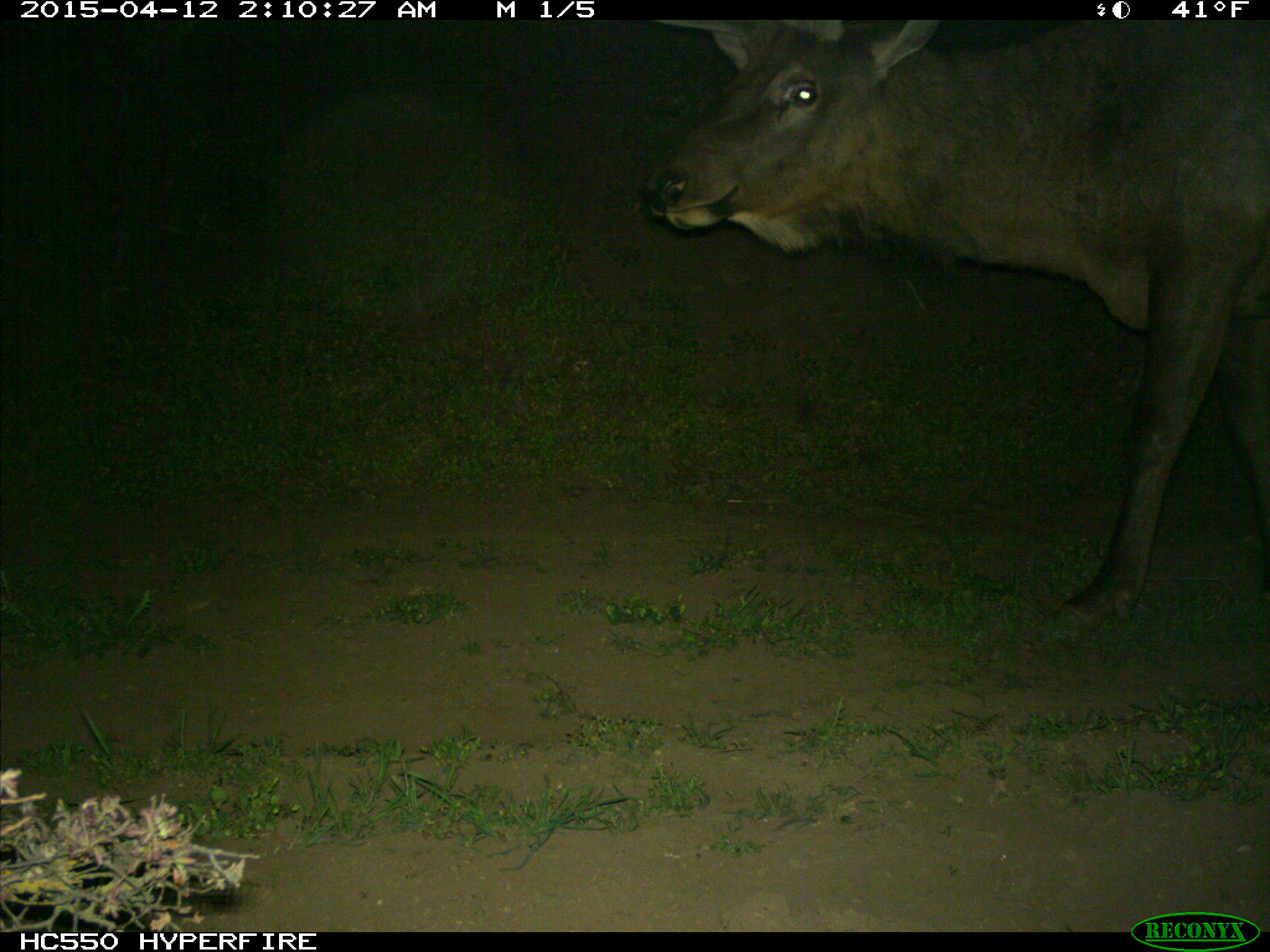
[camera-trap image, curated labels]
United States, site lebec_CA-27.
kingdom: Animalia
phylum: Chordata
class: Mammalia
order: Artiodactyla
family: Cervidae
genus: Cervus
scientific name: Cervus canadensis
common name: elk